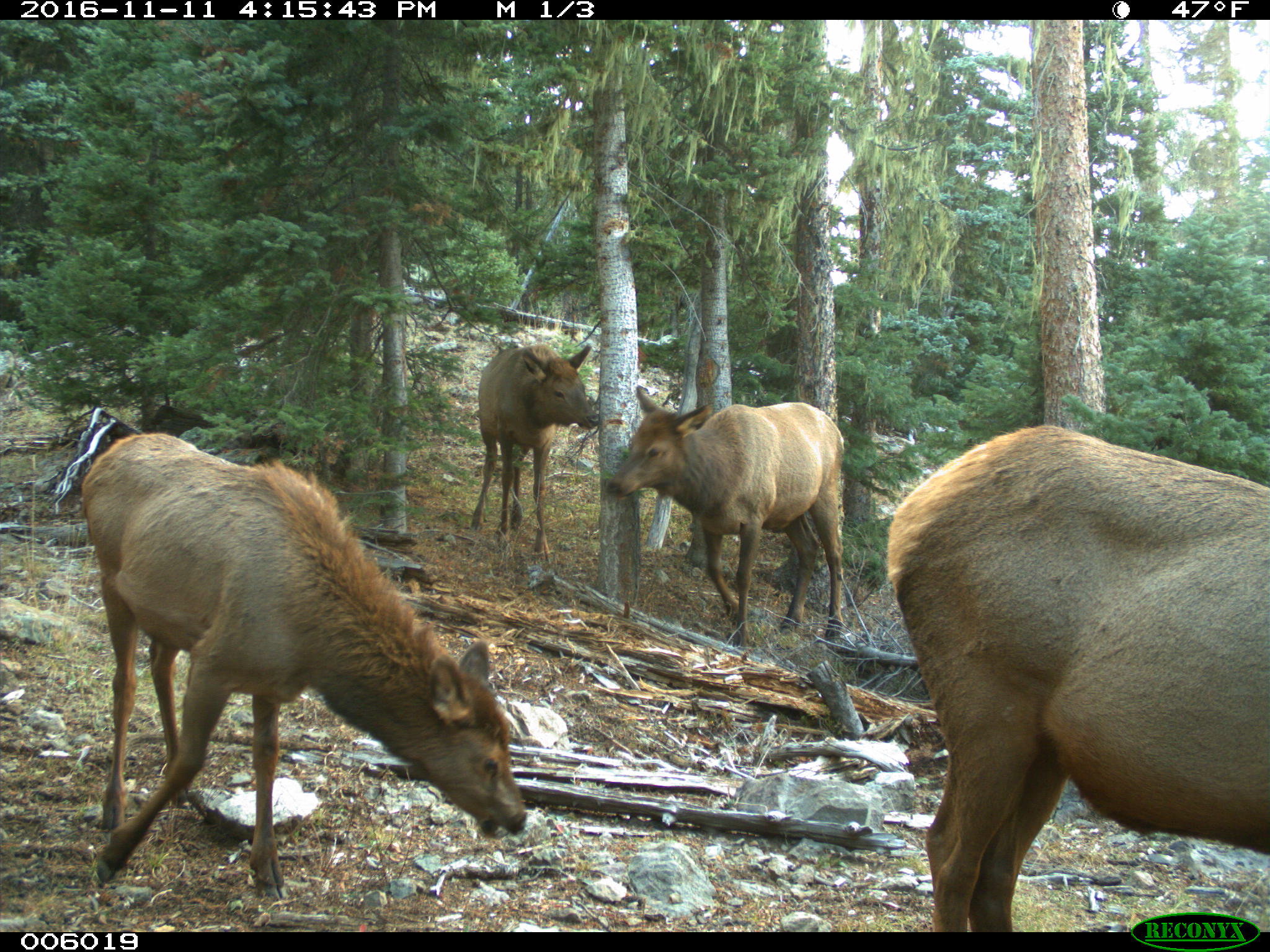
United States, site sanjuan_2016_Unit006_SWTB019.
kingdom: Animalia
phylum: Chordata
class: Mammalia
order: Artiodactyla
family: Cervidae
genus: Cervus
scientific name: Cervus elaphus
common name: red deer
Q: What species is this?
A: Cervus elaphus (red deer).